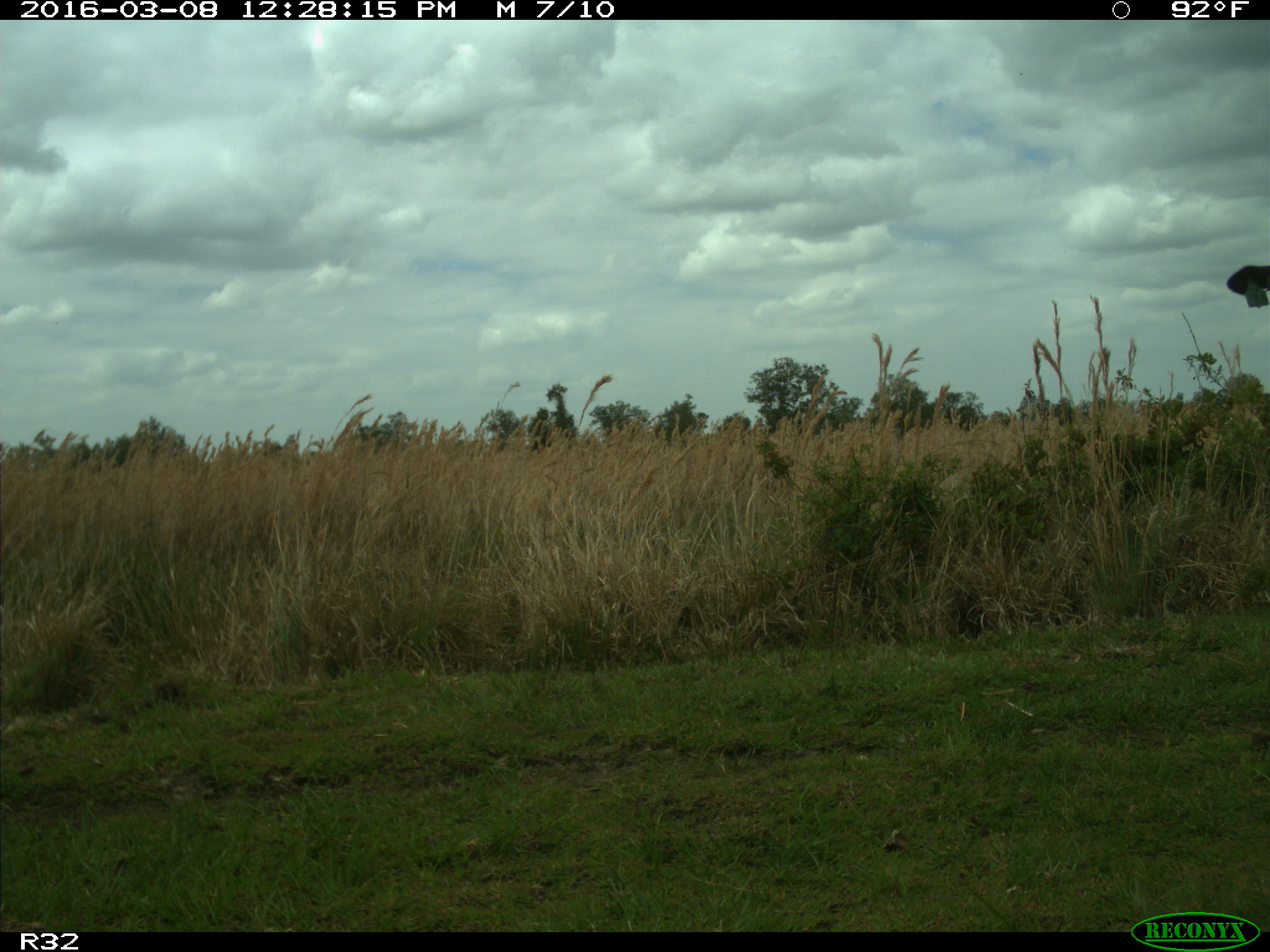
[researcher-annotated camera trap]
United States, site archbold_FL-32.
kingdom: Animalia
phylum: Chordata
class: Mammalia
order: Artiodactyla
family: Bovidae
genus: Bos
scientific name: Bos taurus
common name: domestic cow